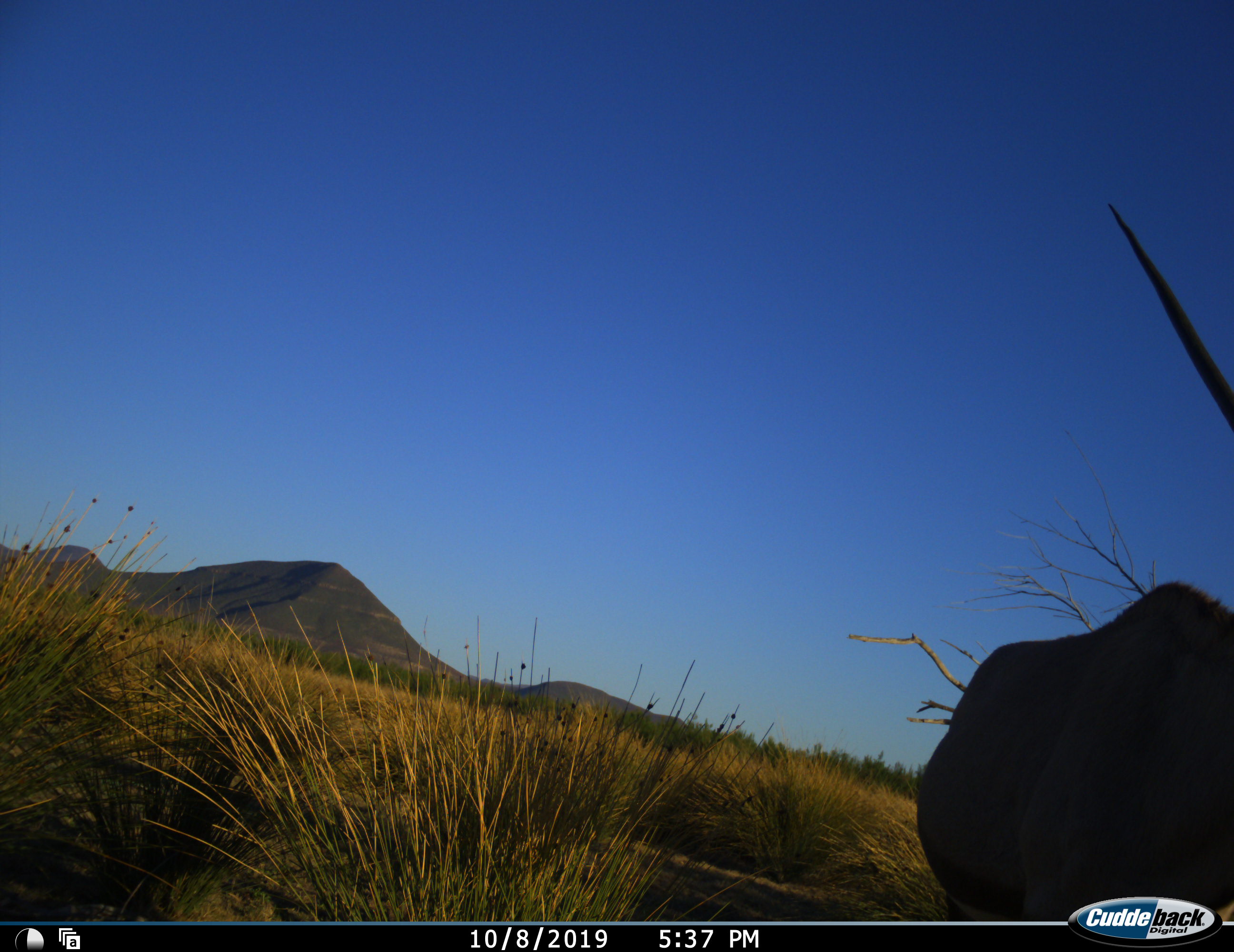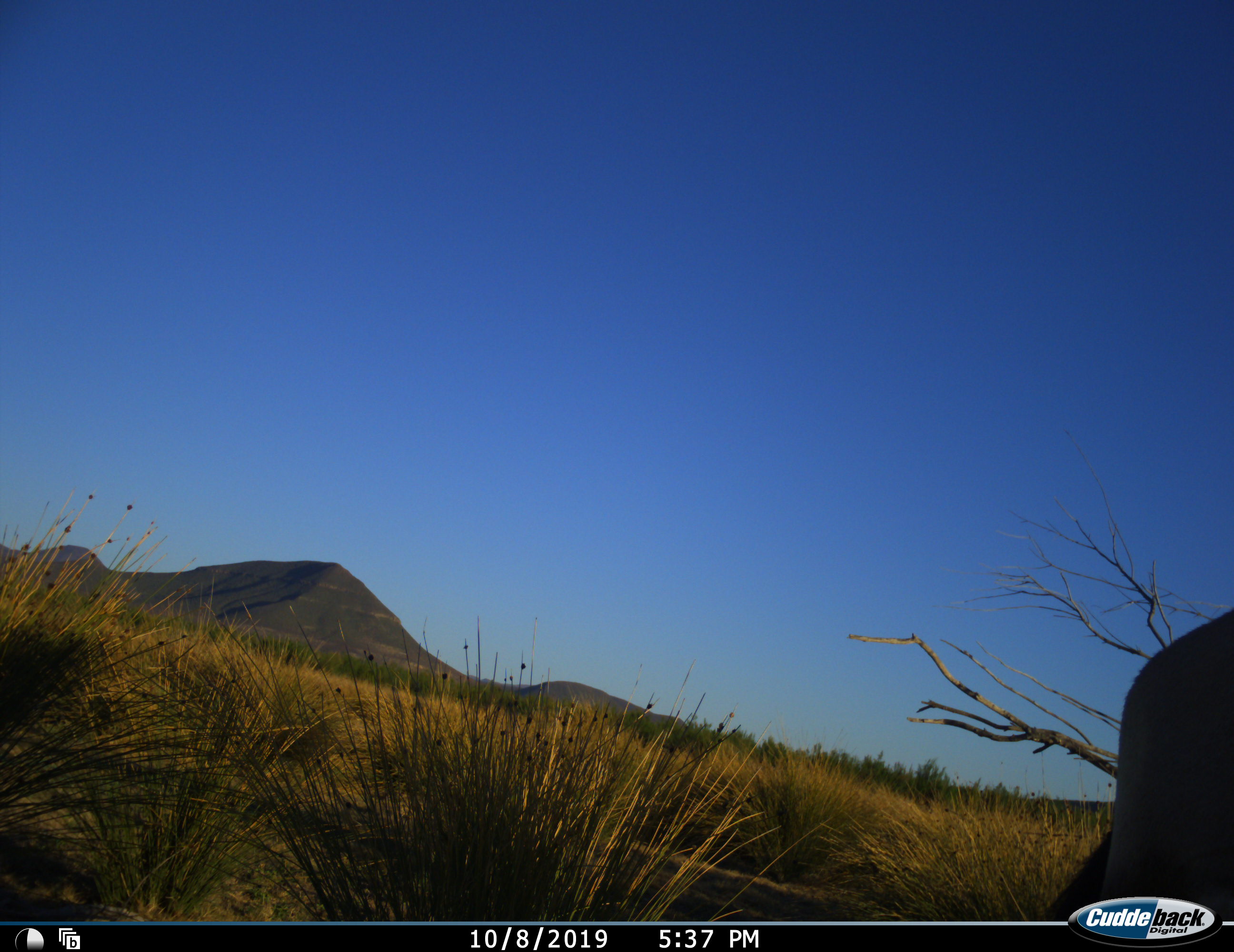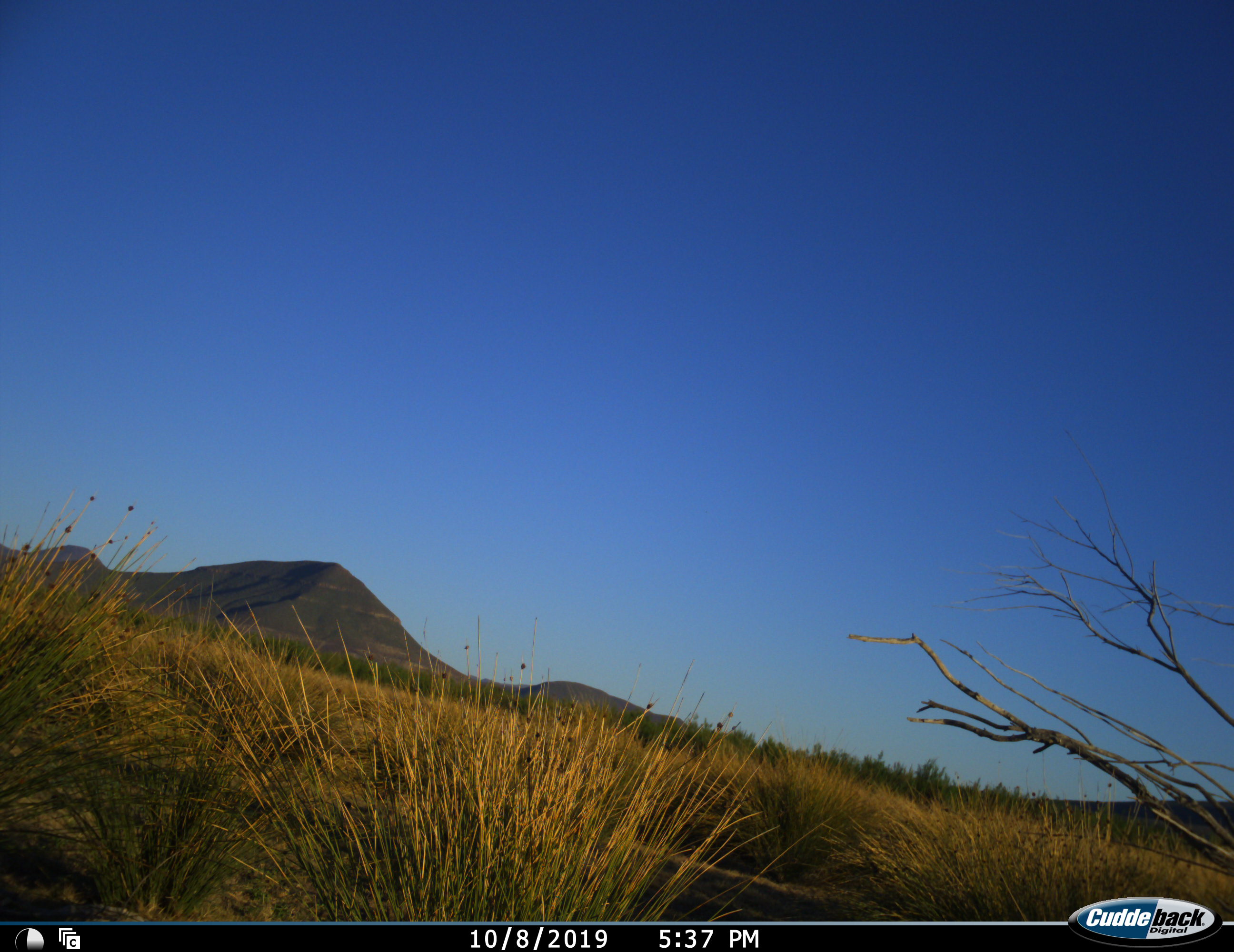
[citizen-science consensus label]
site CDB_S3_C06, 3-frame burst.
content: unidentified animal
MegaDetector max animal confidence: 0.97